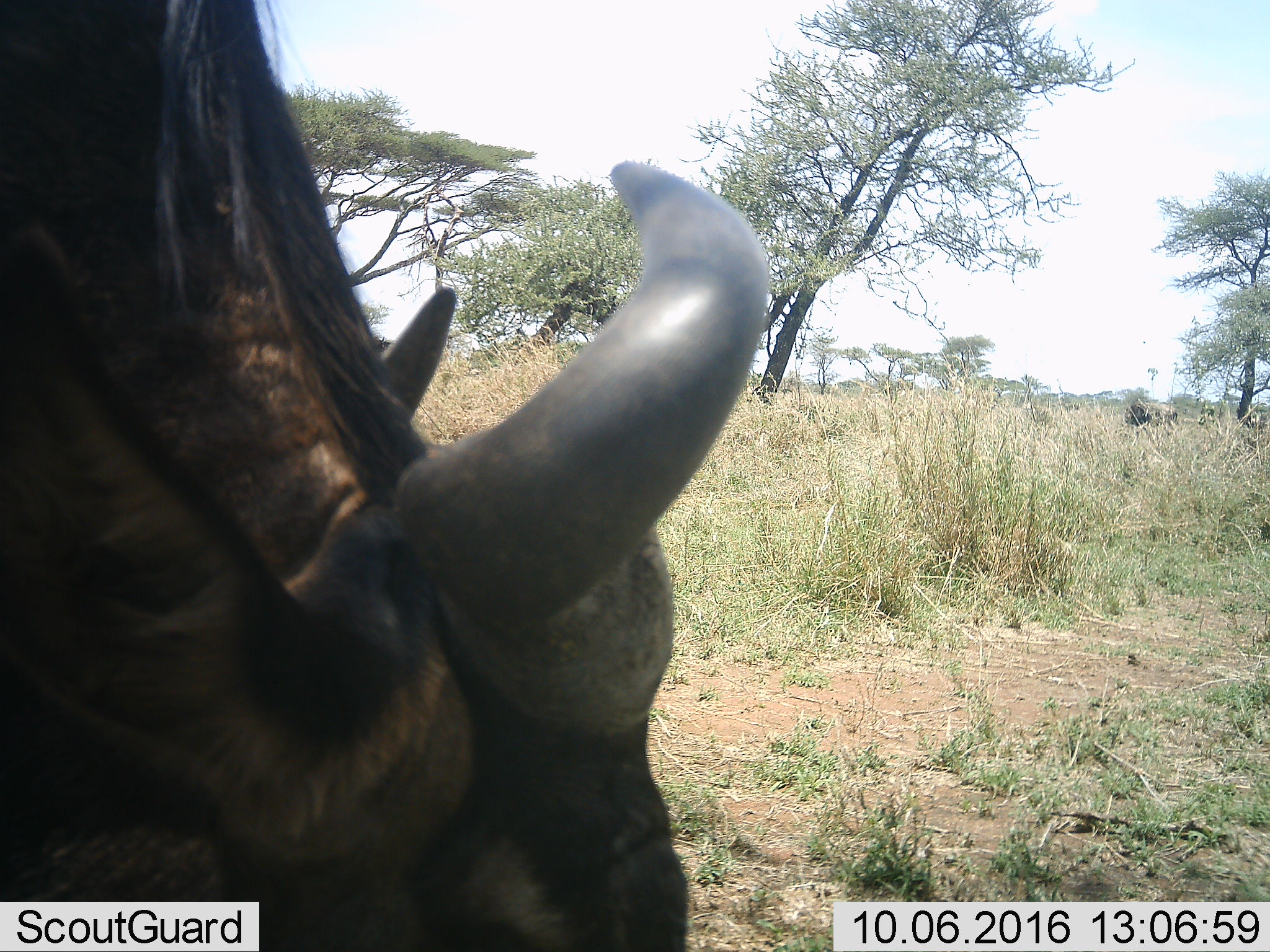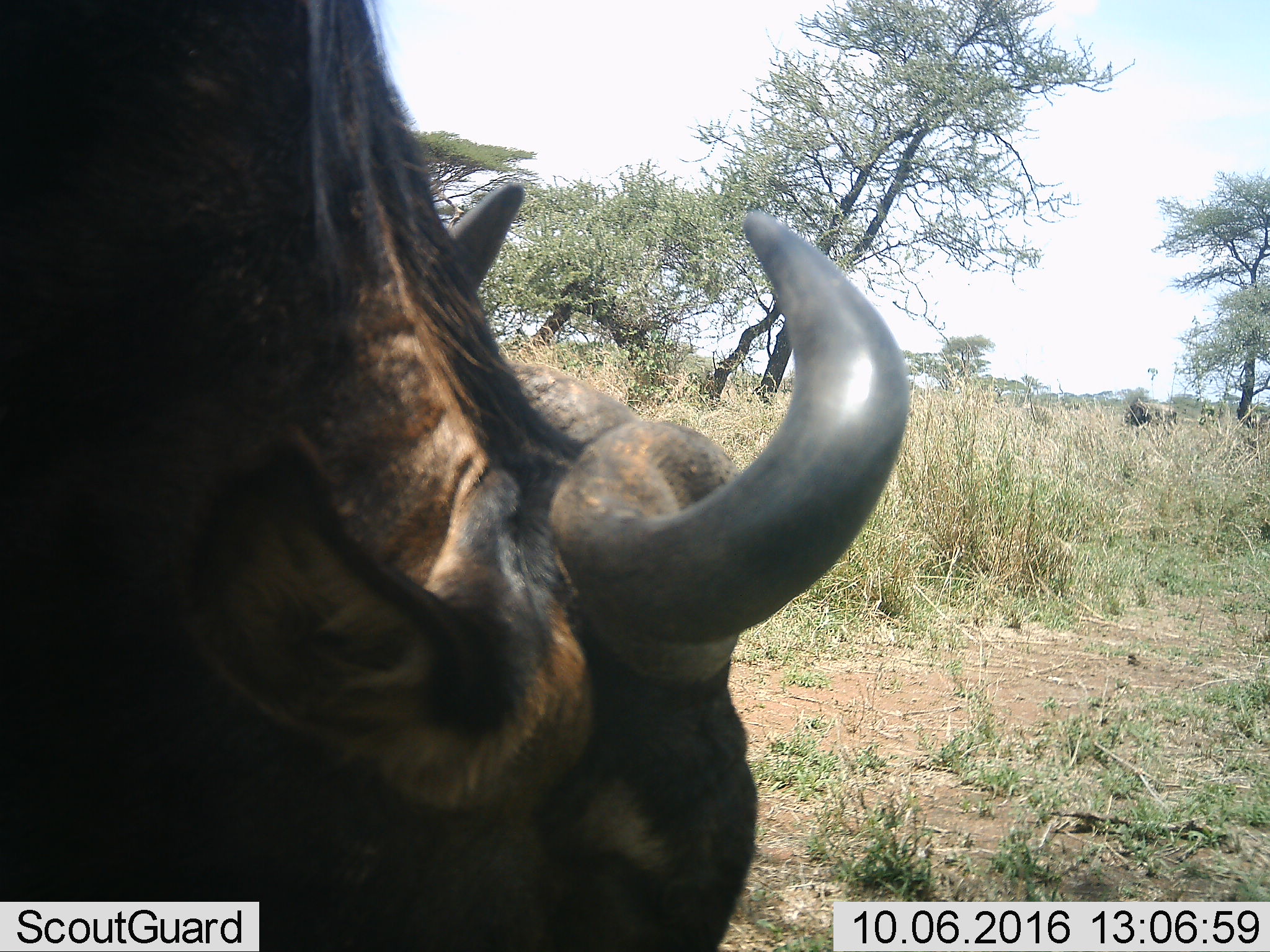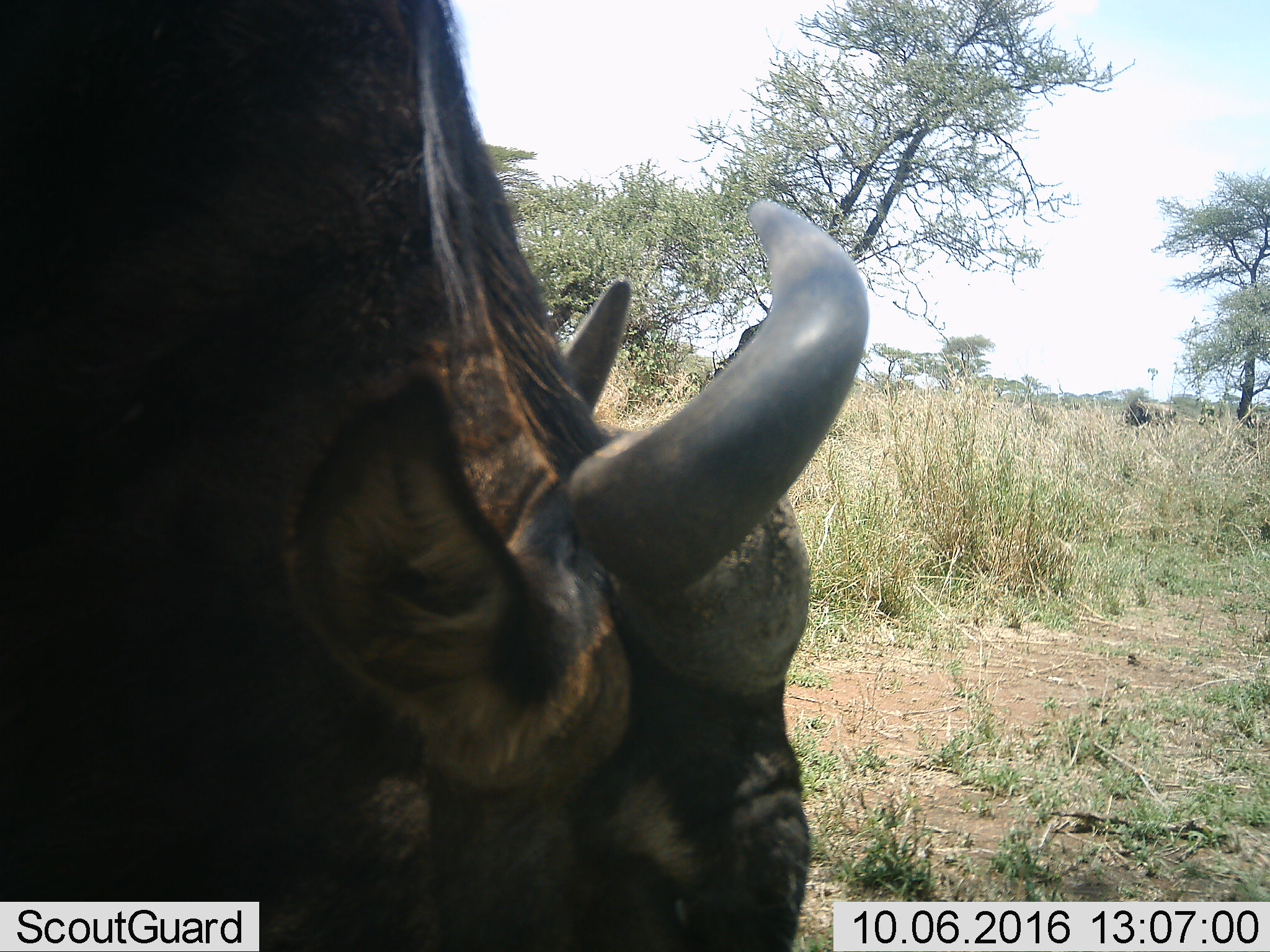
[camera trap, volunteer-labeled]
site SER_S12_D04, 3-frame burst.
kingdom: Animalia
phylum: Chordata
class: Mammalia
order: Artiodactyla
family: Bovidae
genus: Connochaetes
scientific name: Connochaetes taurinus taurinus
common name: blue wildebeest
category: wildebeestblue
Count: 2.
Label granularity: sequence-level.